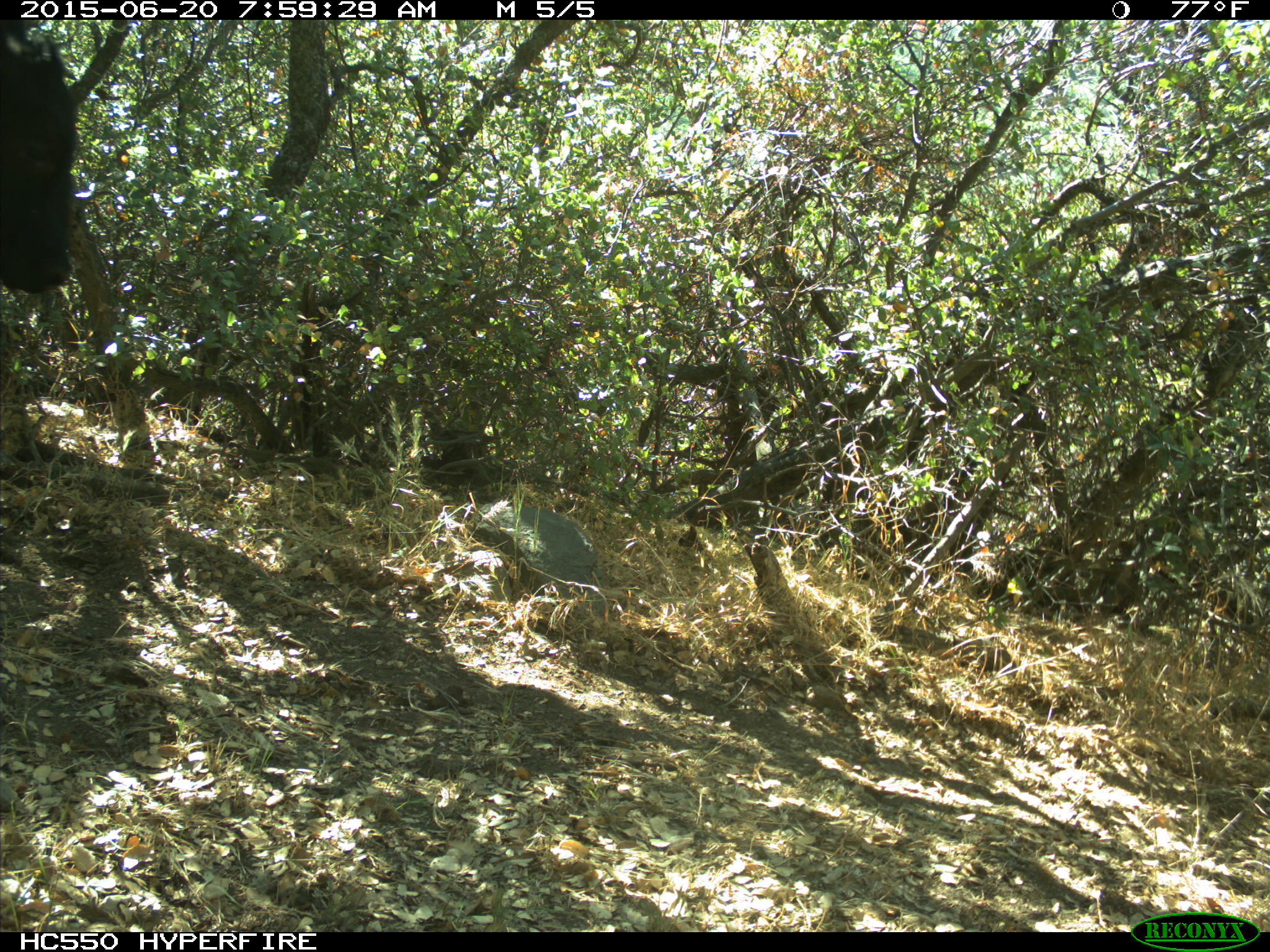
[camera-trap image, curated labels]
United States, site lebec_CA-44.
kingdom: Animalia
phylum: Chordata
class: Mammalia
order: Artiodactyla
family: Bovidae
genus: Bos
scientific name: Bos taurus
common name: domestic cow